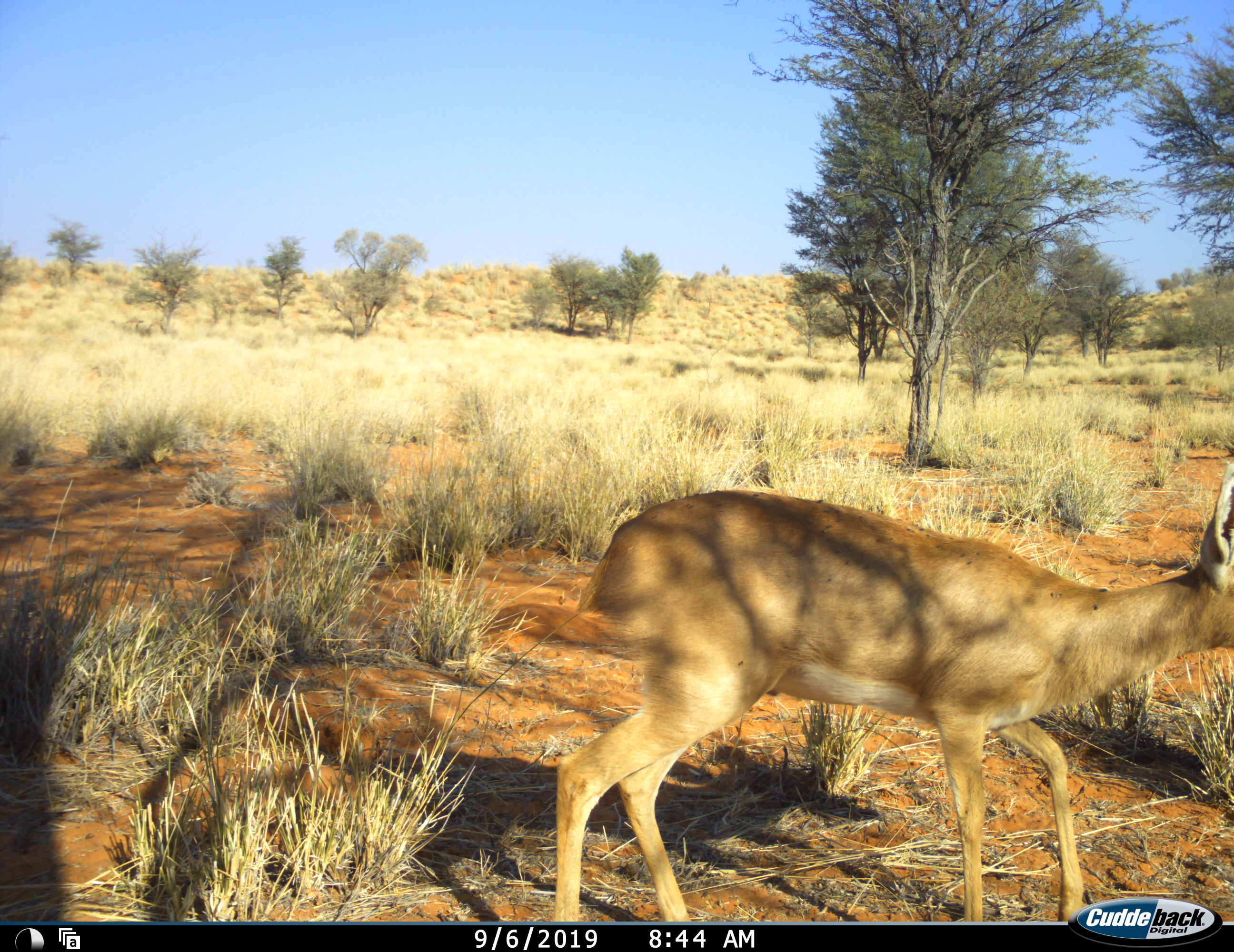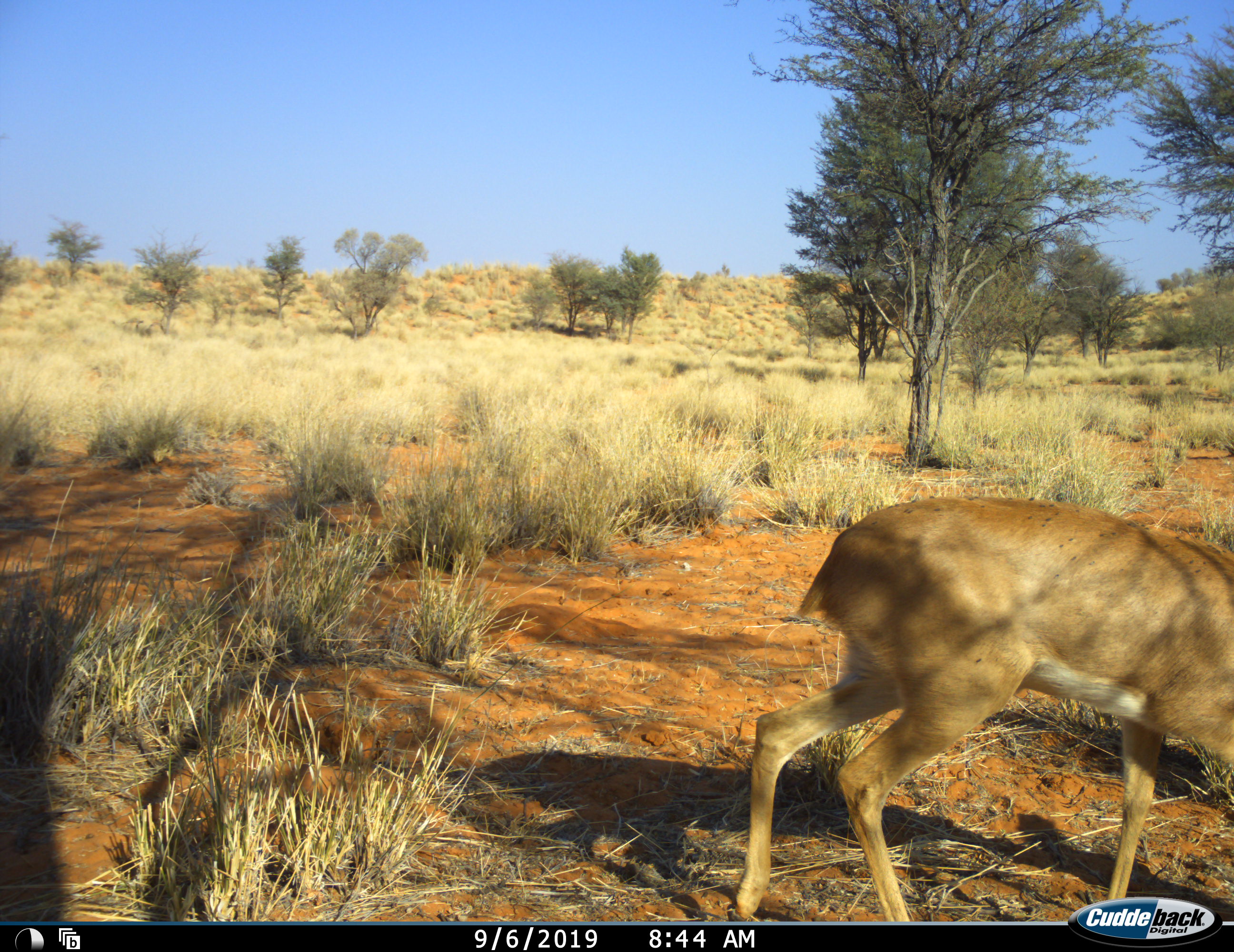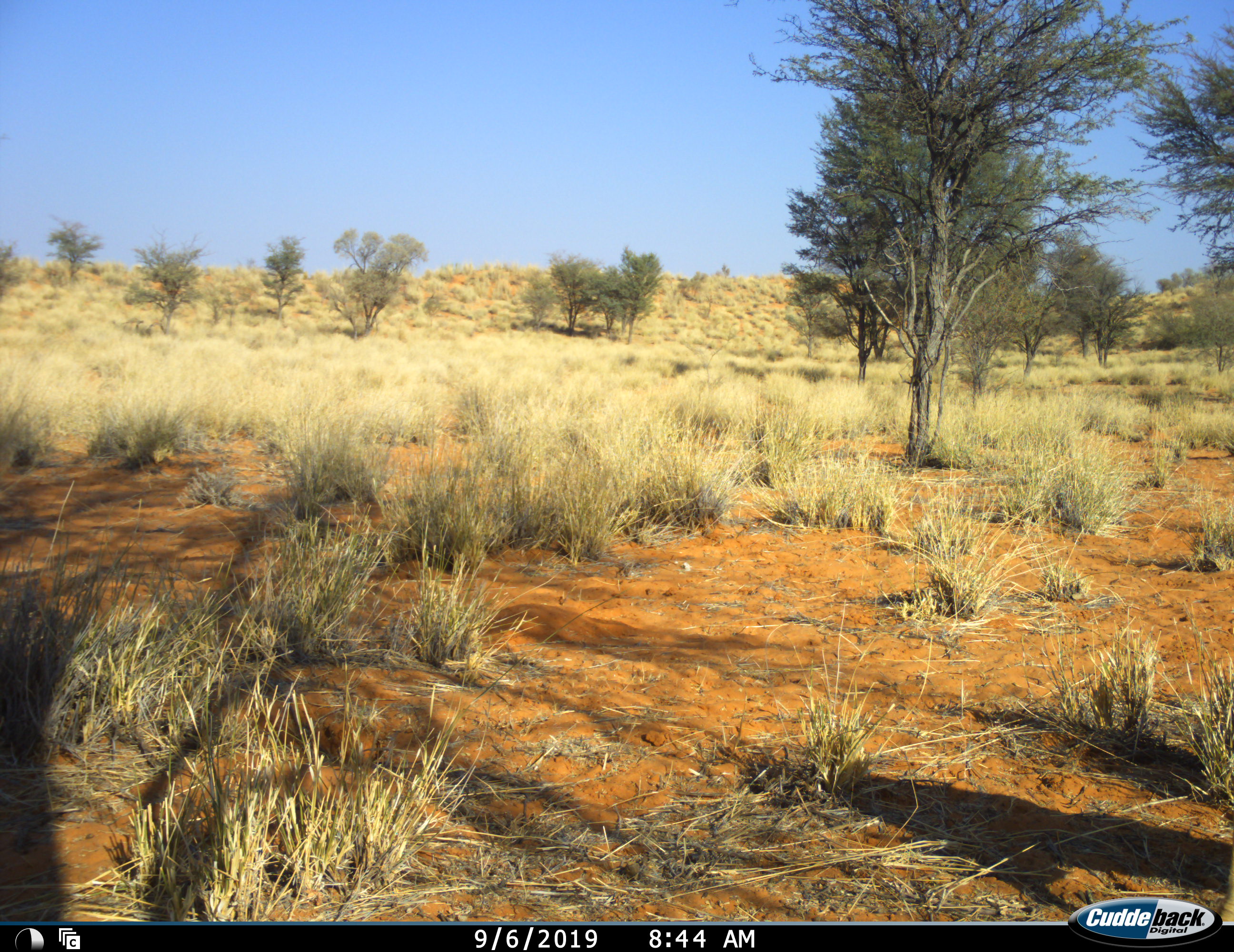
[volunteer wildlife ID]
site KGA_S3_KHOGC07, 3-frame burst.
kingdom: Animalia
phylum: Chordata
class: Mammalia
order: Artiodactyla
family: Bovidae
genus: Raphicerus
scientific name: Raphicerus campestris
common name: steenbok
Steenbok (Raphicerus campestris), count 1. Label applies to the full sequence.